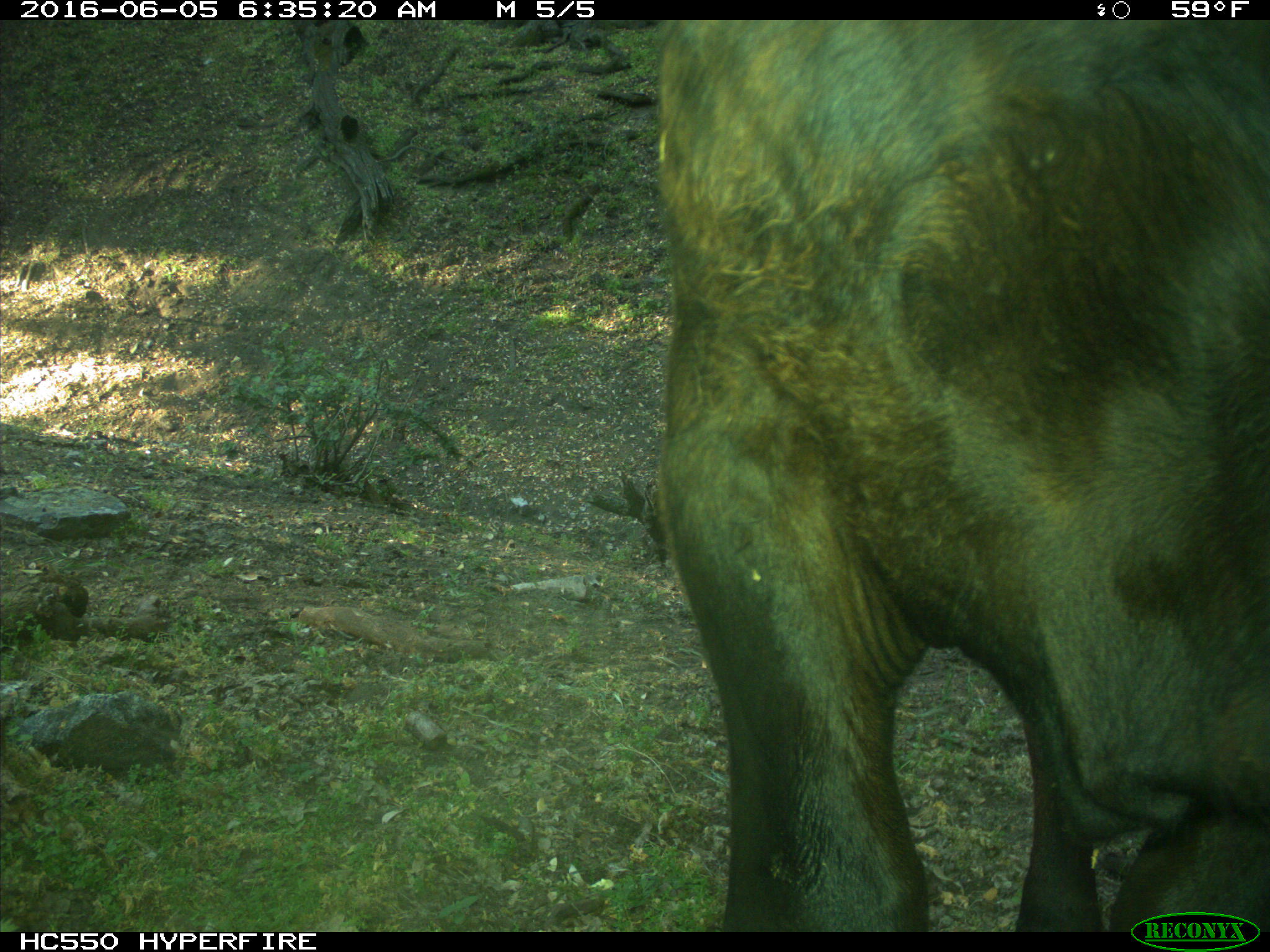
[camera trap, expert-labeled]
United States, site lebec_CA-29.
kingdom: Animalia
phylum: Chordata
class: Mammalia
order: Artiodactyla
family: Bovidae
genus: Bos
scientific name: Bos taurus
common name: domestic cow